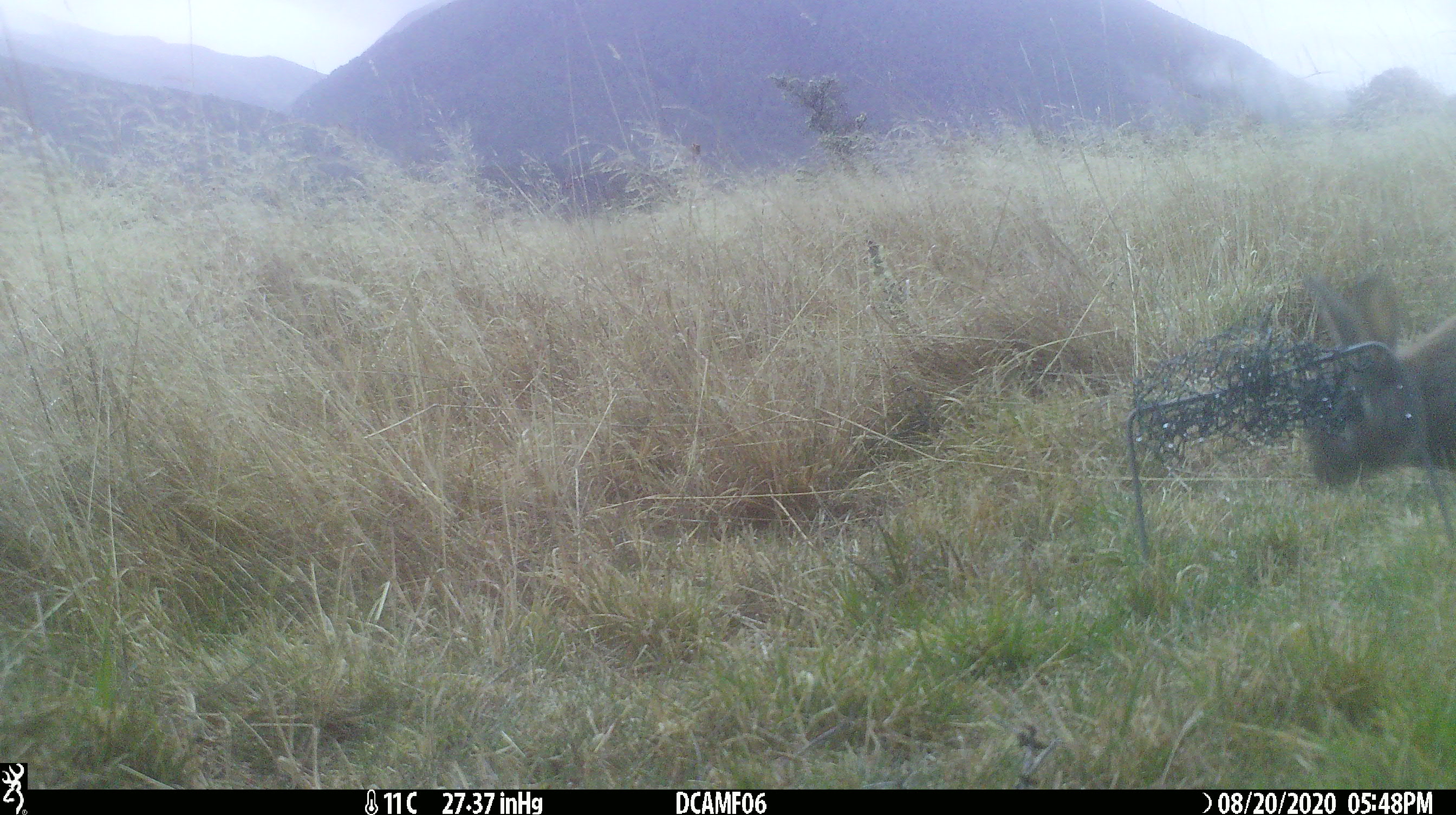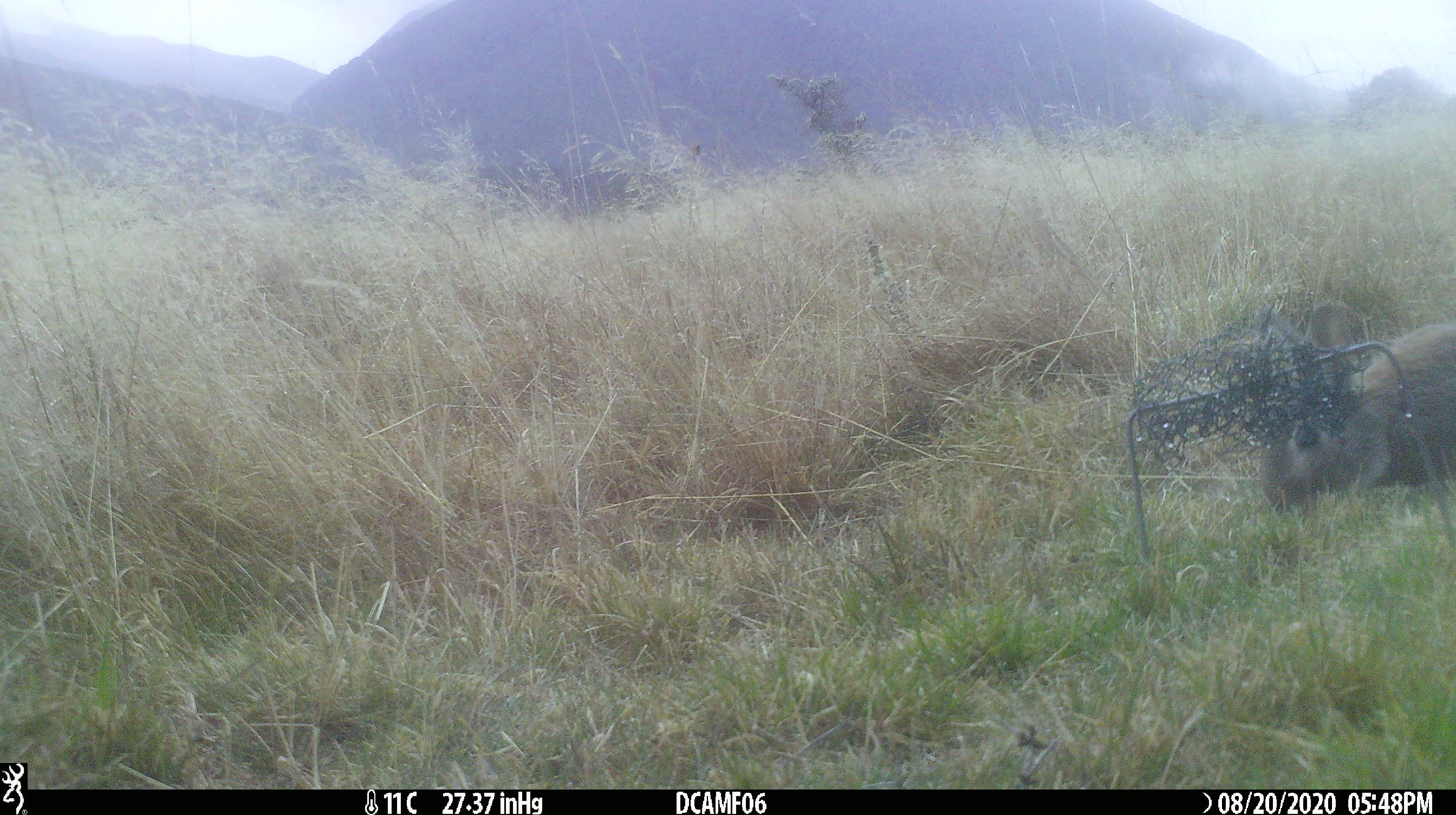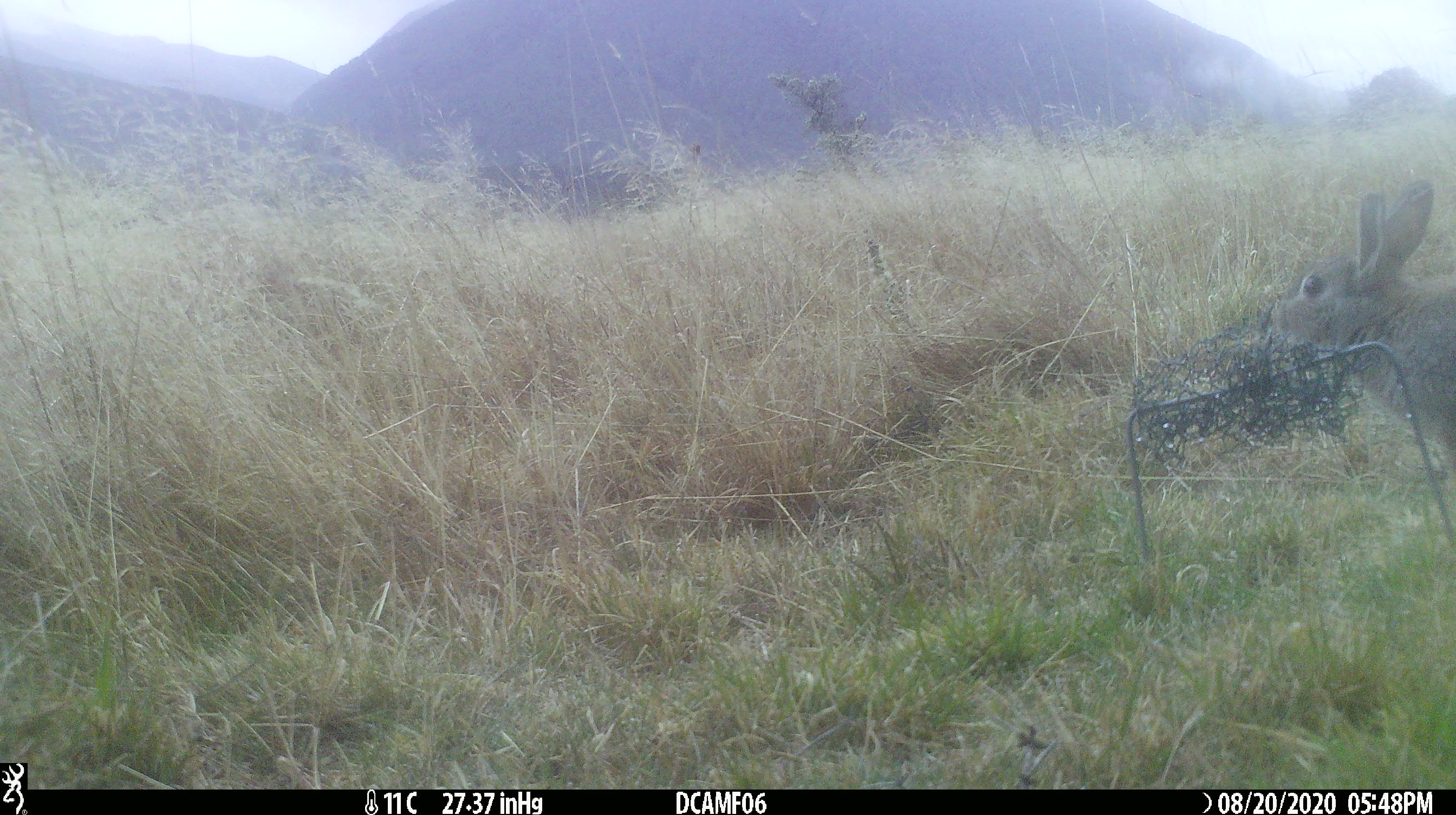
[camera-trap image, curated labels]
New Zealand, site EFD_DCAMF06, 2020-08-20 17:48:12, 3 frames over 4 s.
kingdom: Animalia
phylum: Chordata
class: Mammalia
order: Lagomorpha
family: Leporidae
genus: Oryctolagus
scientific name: Oryctolagus cuniculus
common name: european rabbit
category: rabbit